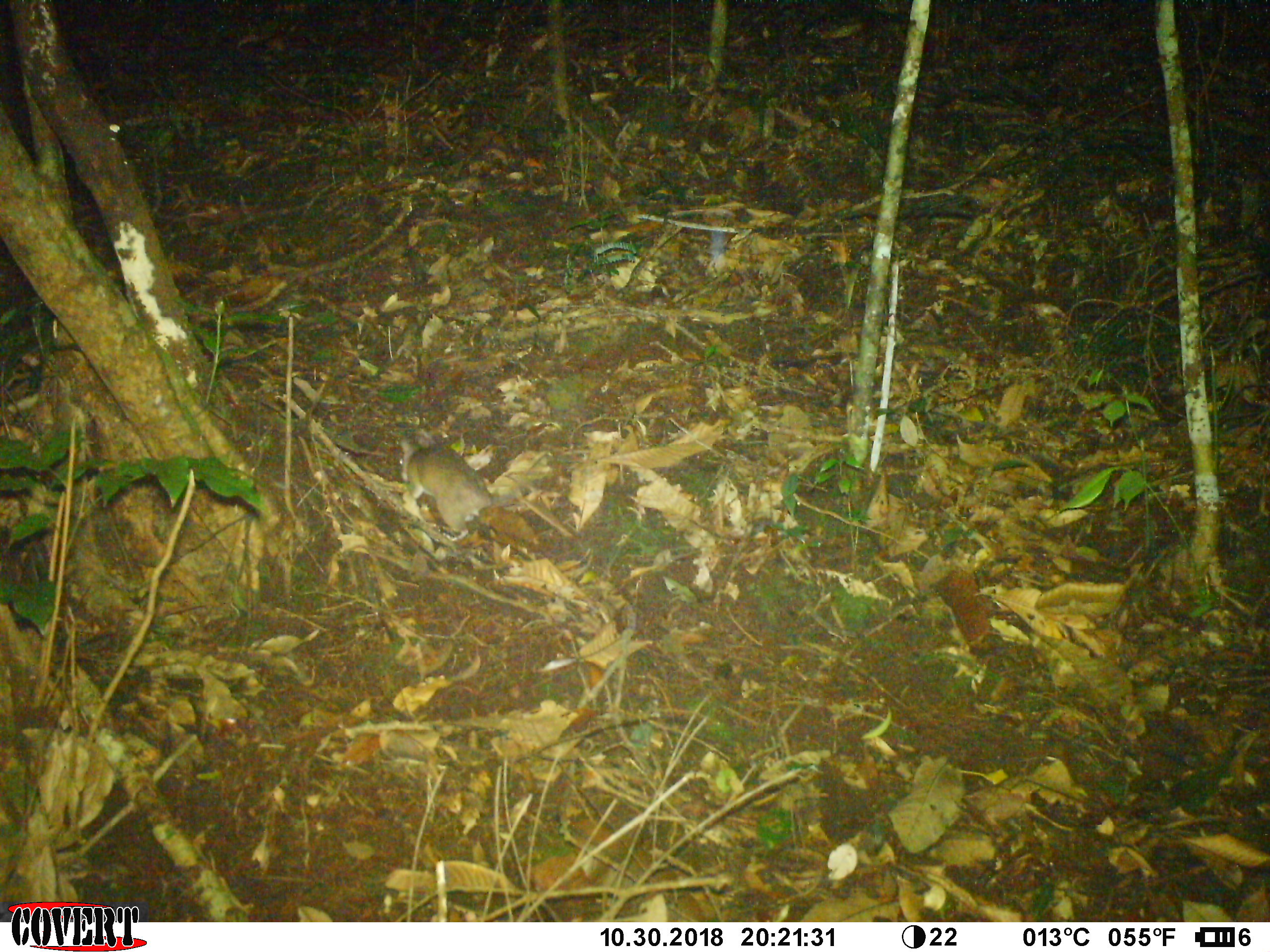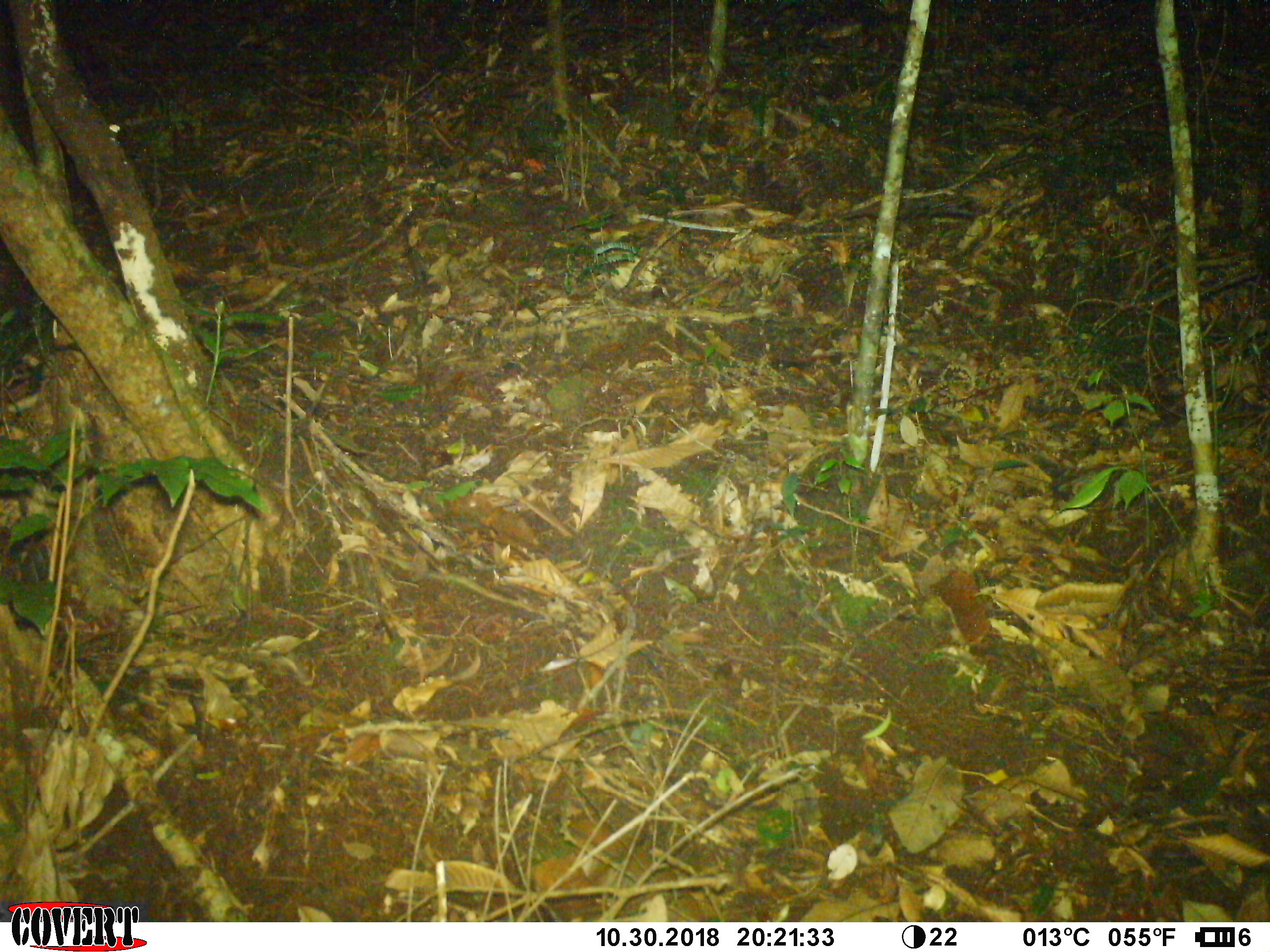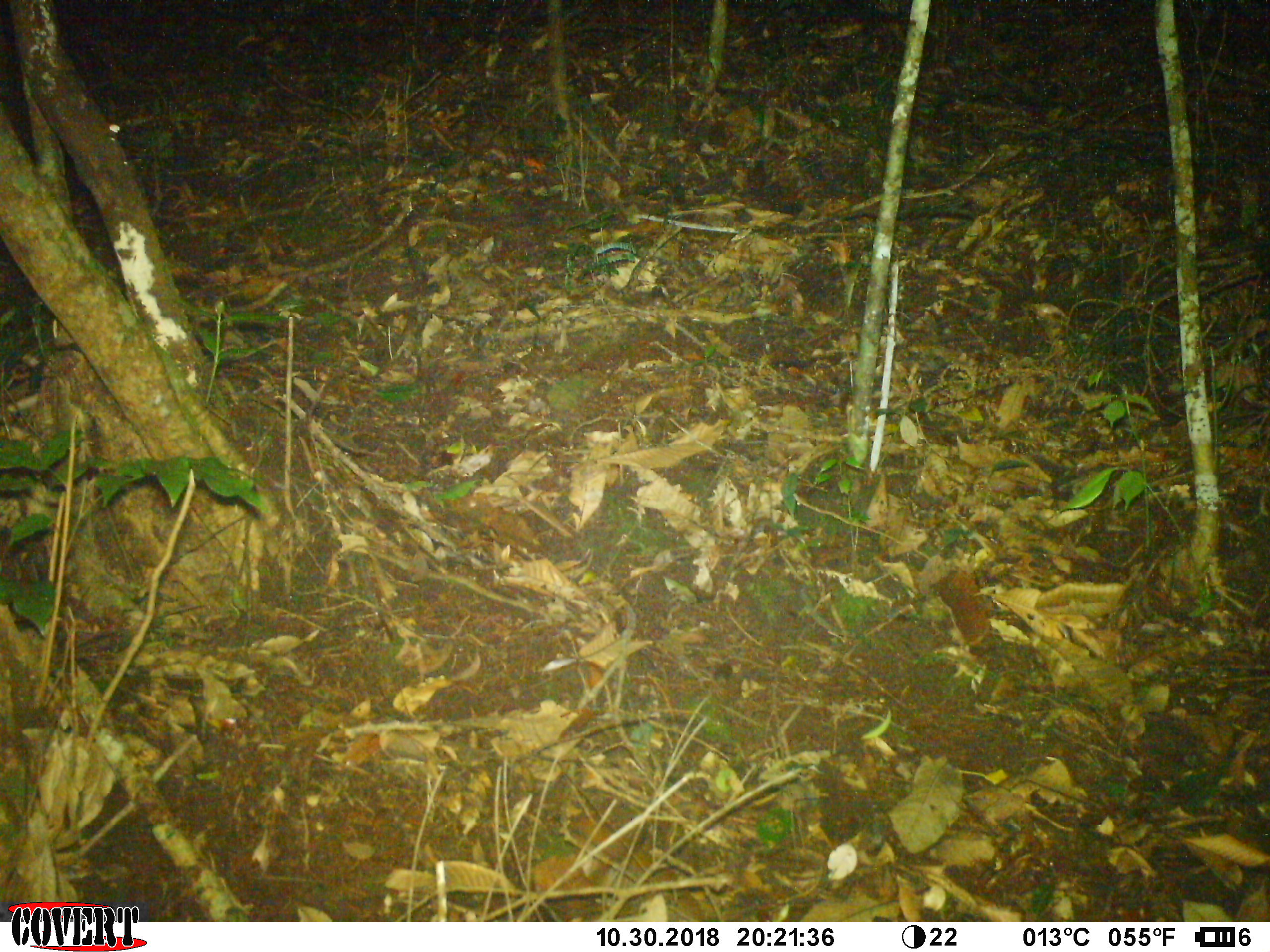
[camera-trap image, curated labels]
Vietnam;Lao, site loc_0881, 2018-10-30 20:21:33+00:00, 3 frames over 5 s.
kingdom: Animalia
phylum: Chordata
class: Mammalia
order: Rodentia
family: Muridae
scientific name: Muridae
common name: old-world mice and rats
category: unidentified murid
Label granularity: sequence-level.